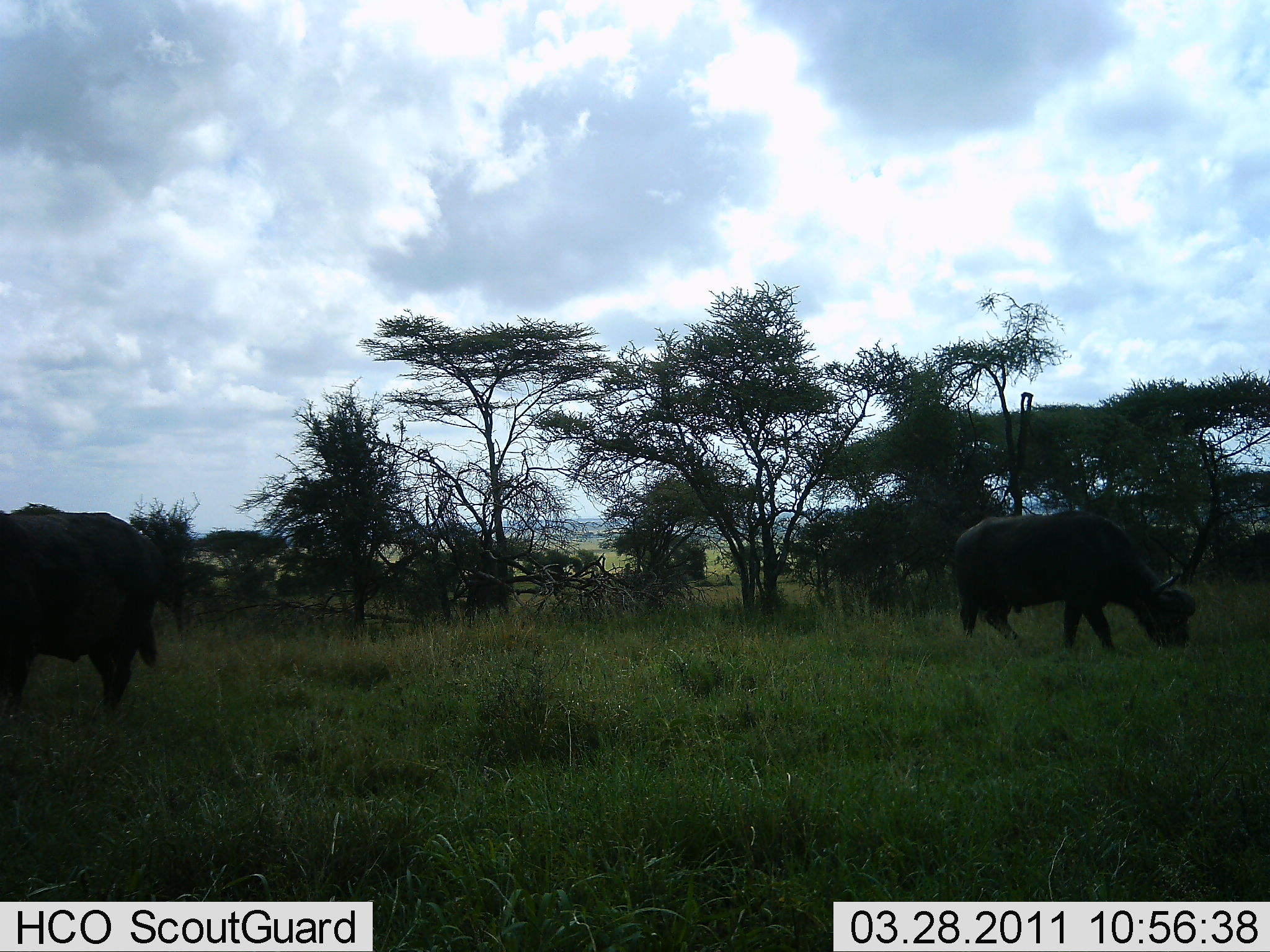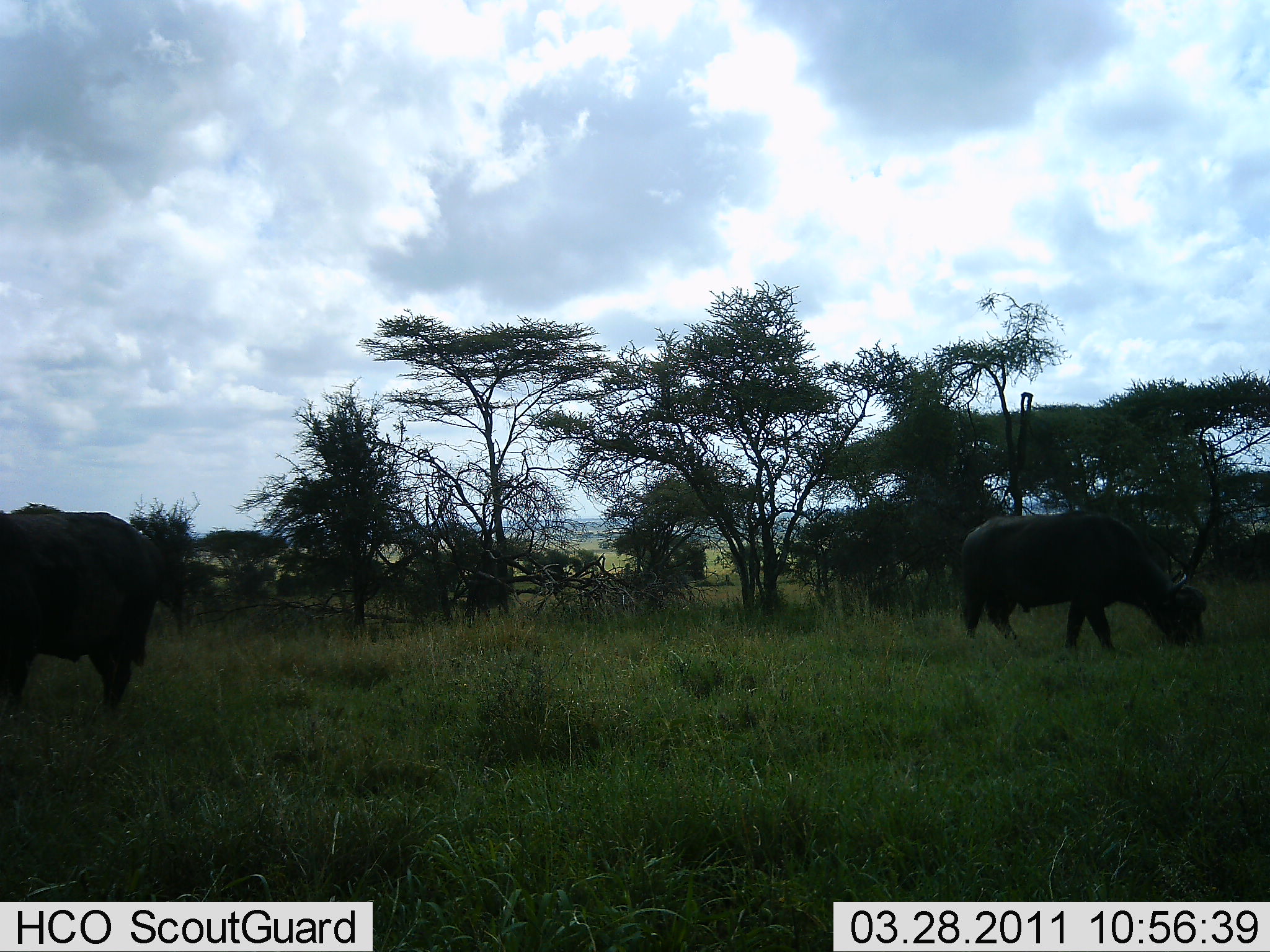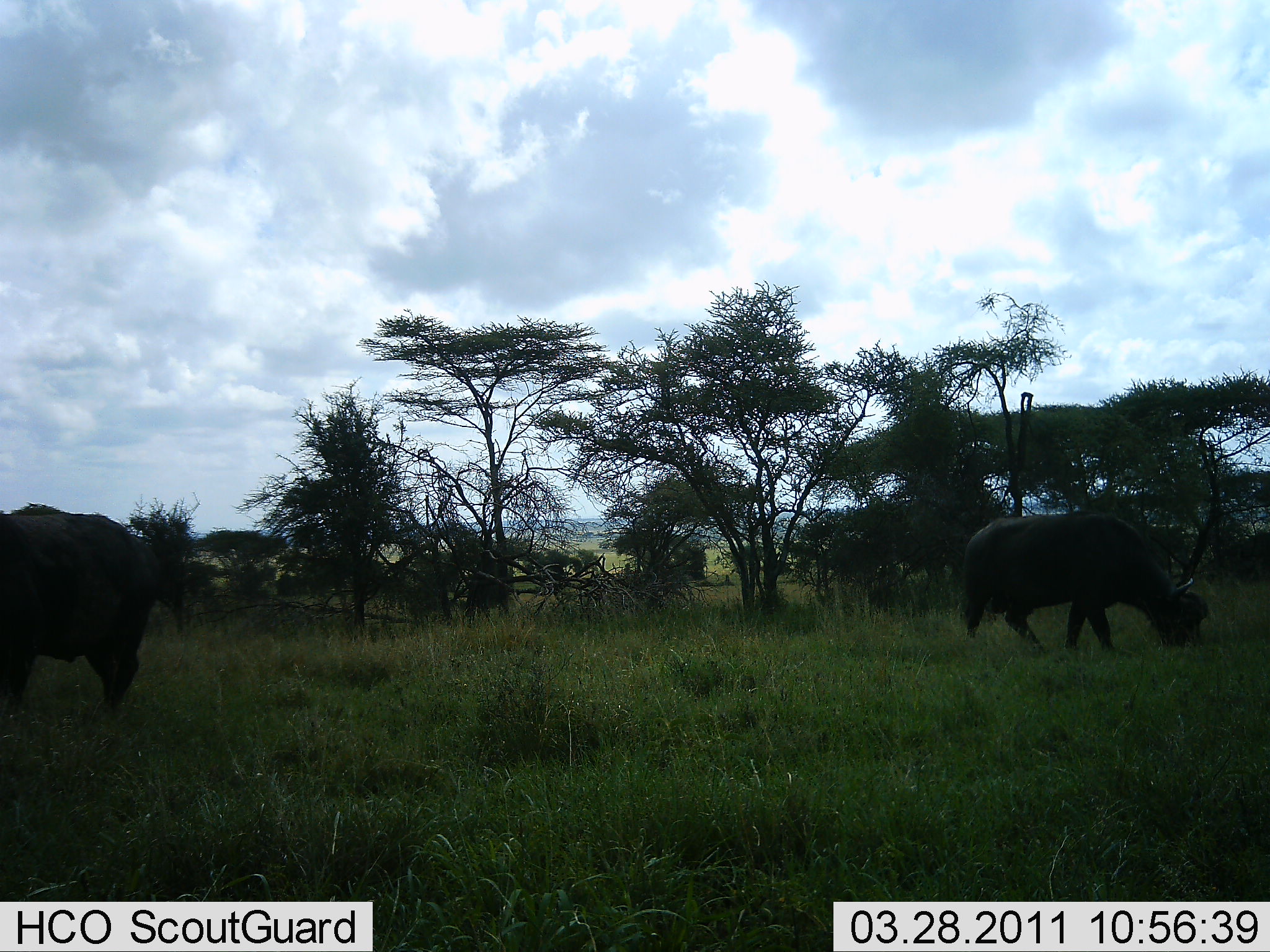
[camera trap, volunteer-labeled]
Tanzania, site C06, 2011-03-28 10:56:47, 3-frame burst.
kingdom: Animalia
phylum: Chordata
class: Mammalia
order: Artiodactyla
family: Bovidae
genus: Syncerus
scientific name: Syncerus caffer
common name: cape buffalo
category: buffalo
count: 2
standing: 46%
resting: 0%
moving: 0%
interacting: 0%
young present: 0%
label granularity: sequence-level